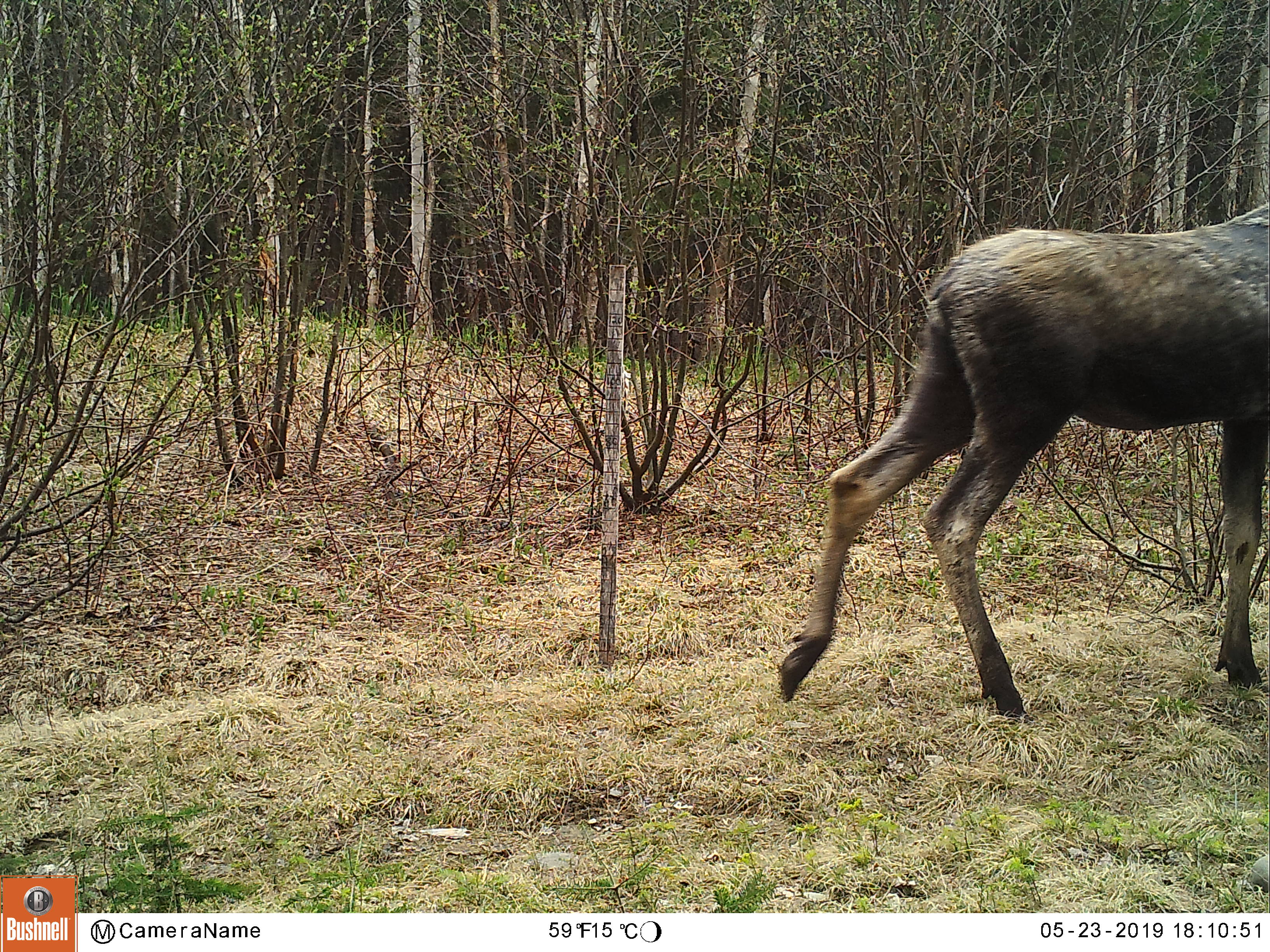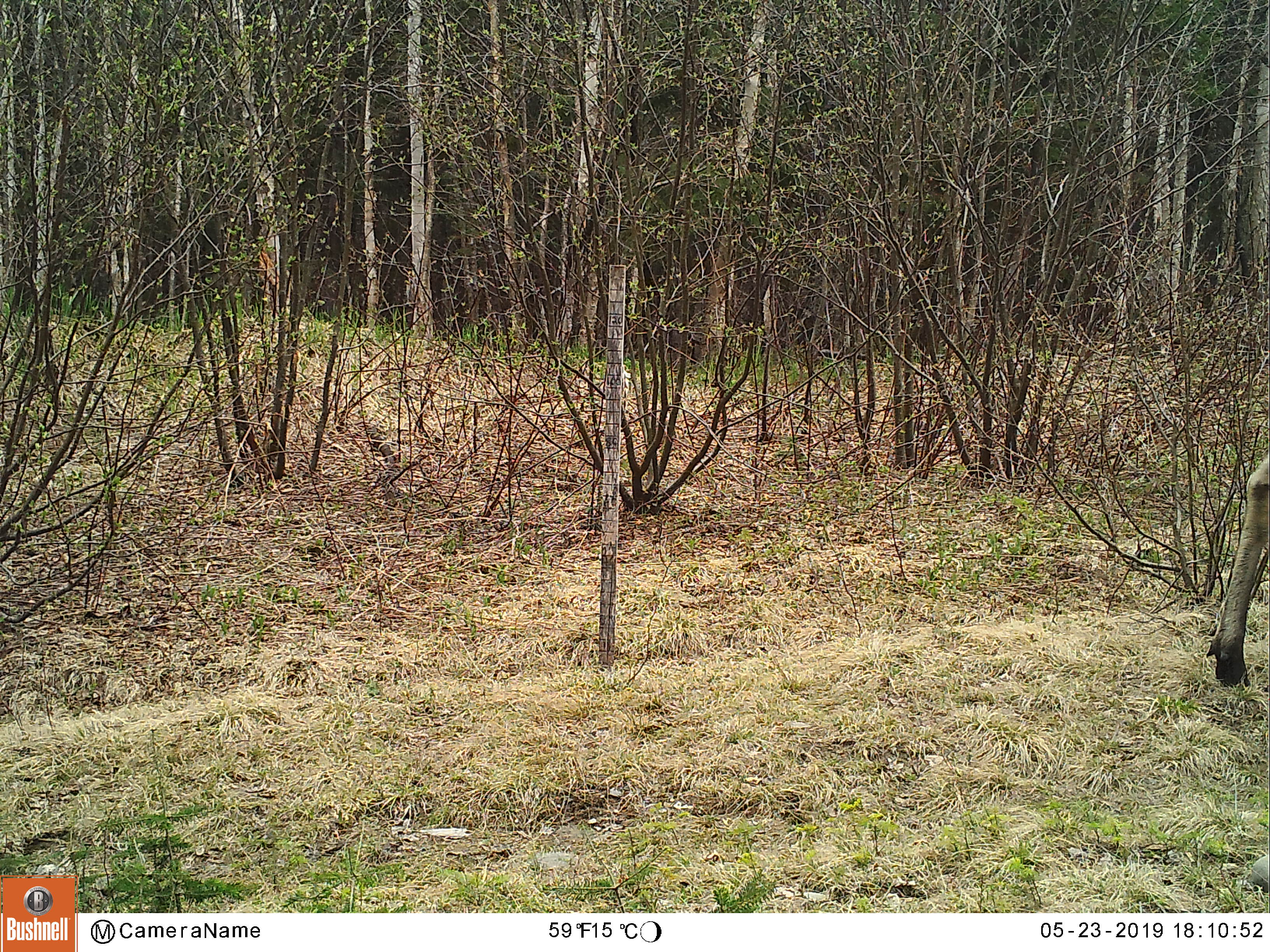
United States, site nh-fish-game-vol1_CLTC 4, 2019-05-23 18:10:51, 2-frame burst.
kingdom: Animalia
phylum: Chordata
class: Mammalia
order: Artiodactyla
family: Cervidae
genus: Alces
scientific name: Alces alces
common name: moose